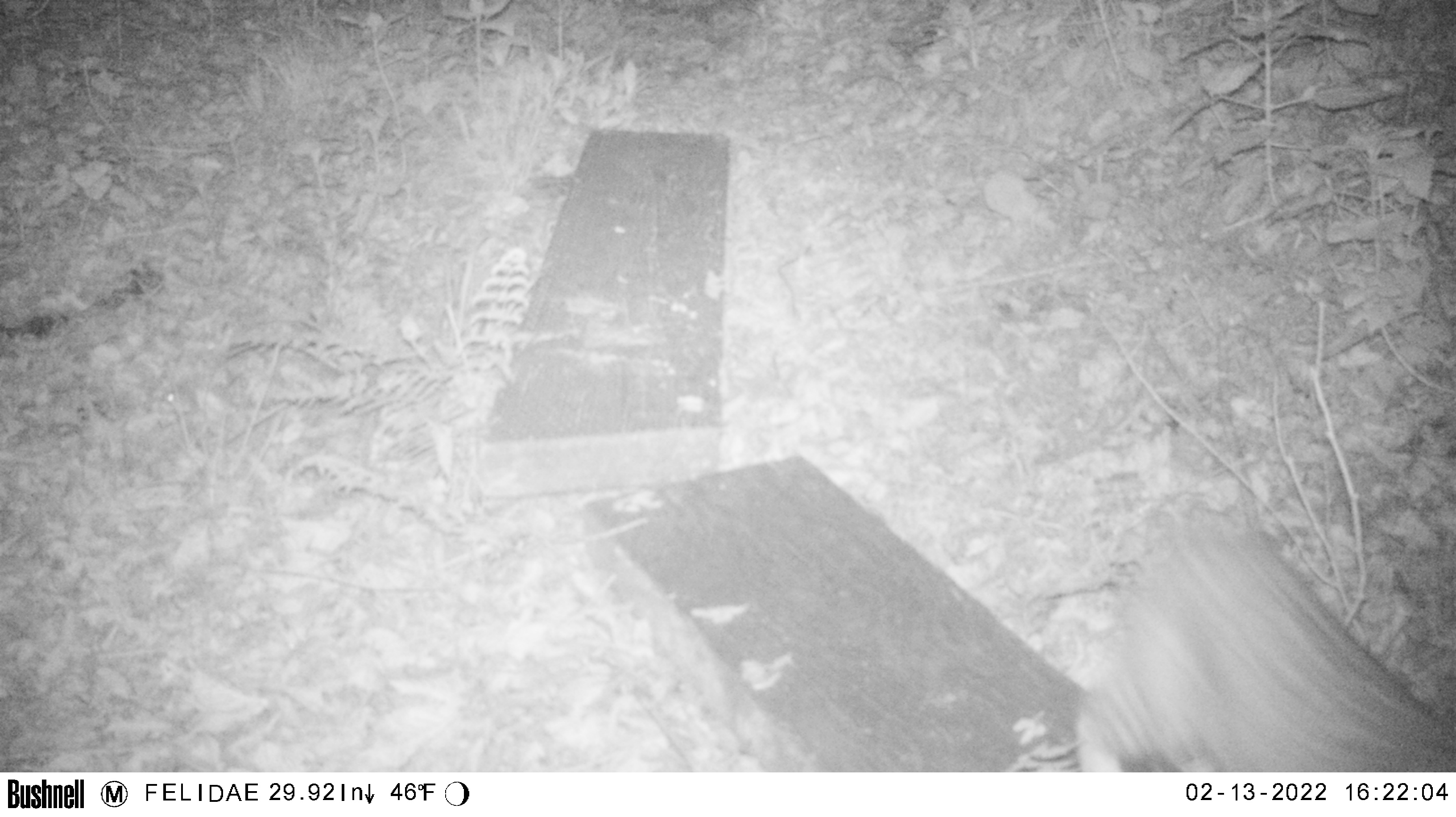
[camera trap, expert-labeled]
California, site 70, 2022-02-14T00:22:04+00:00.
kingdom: Animalia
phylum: Chordata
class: Mammalia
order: Carnivora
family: Felidae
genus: Lynx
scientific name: Lynx rufus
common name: bobcat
Bobcat (Lynx rufus).